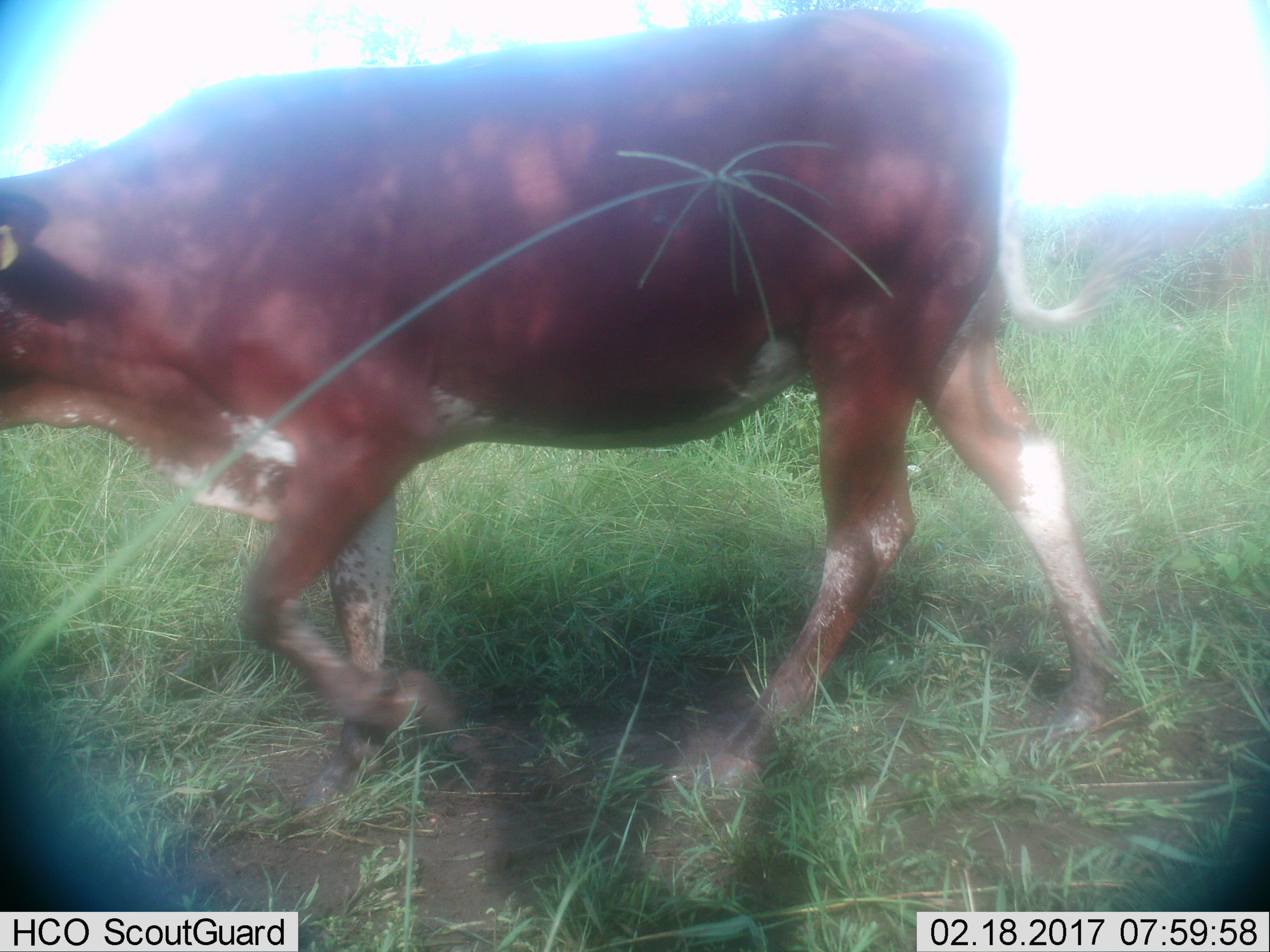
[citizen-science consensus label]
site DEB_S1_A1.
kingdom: Animalia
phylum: Chordata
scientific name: Vertebrata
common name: domestic animal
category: domesticanimal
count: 1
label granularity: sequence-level